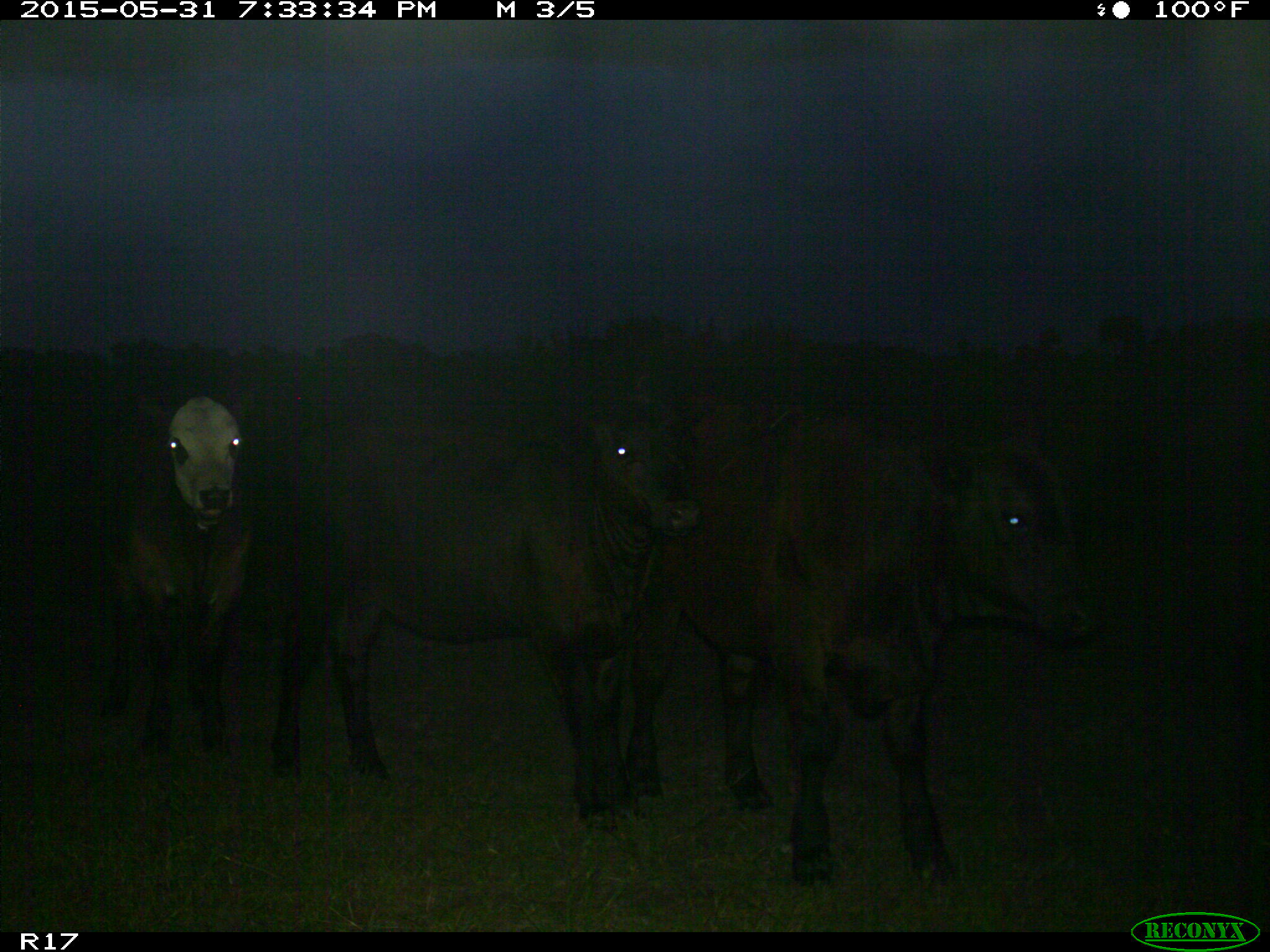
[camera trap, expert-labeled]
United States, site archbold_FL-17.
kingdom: Animalia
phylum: Chordata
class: Mammalia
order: Artiodactyla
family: Bovidae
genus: Bos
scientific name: Bos taurus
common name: domestic cow